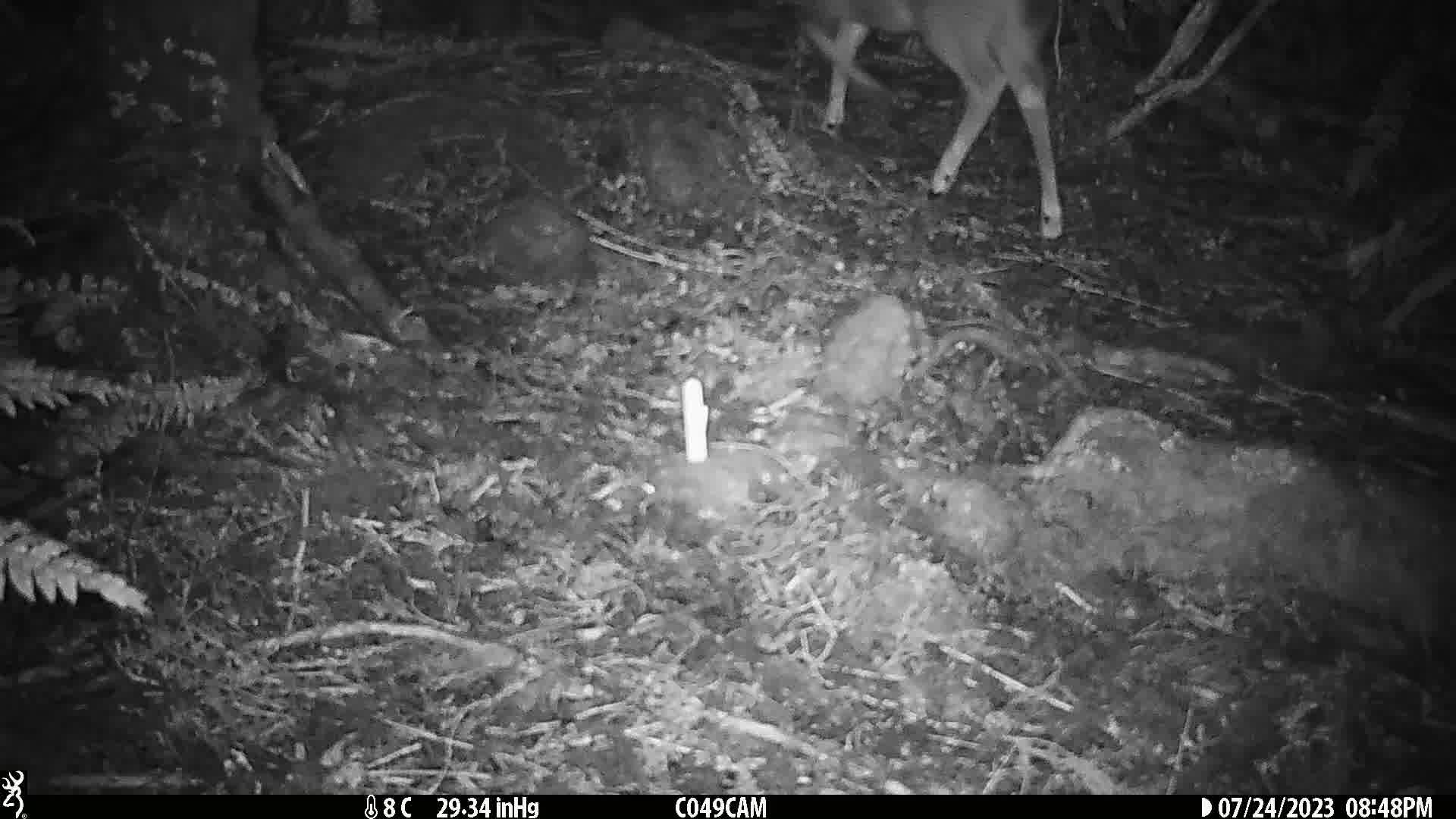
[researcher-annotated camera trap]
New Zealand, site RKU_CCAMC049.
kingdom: Animalia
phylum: Chordata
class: Mammalia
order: Artiodactyla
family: Cervidae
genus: Odocoileus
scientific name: Odocoileus virginianus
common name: white-tailed deer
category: white tailed deer